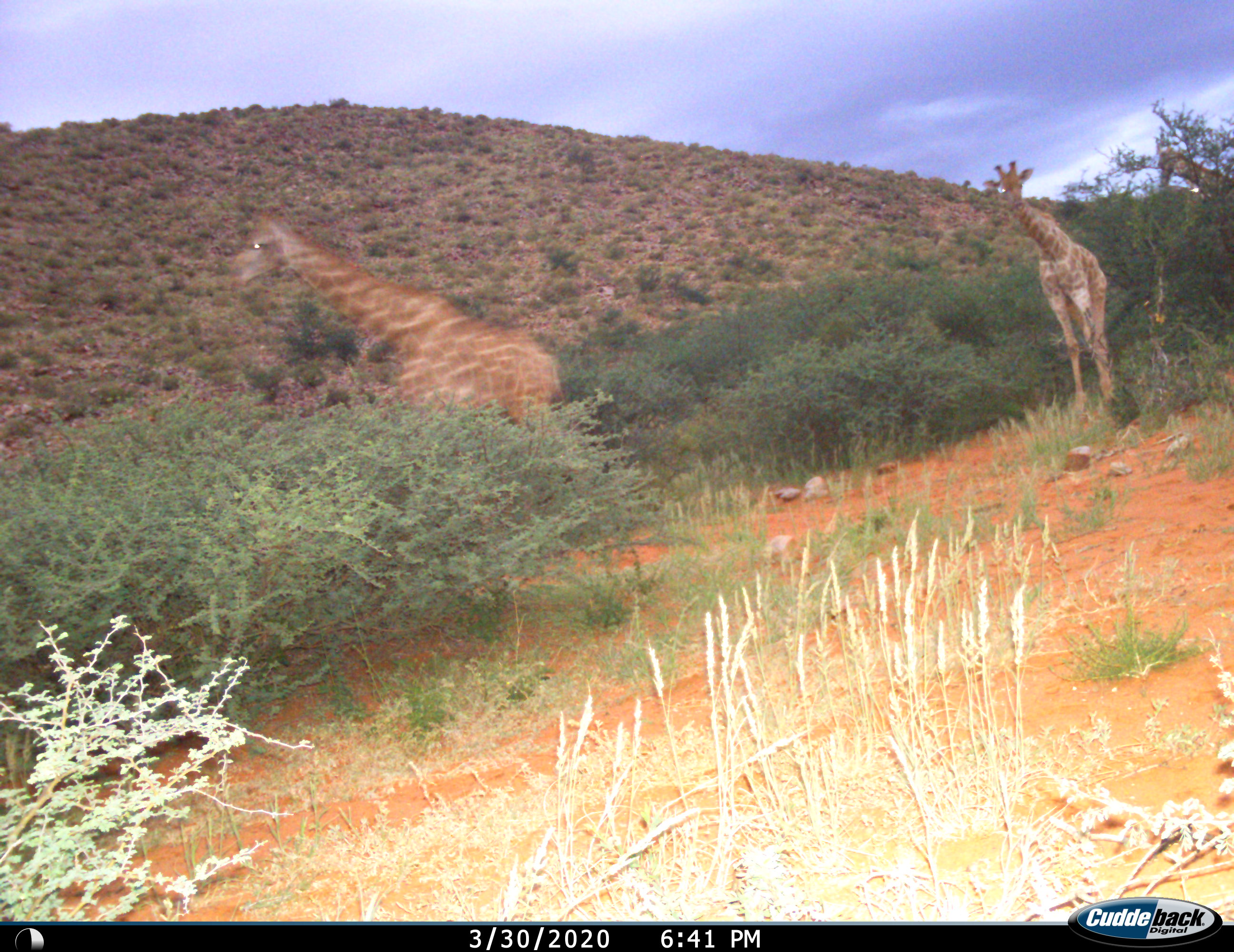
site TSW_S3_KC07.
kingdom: Animalia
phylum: Chordata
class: Mammalia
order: Artiodactyla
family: Giraffidae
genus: Giraffa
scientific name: Giraffa camelopardalis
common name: giraffe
Giraffe (Giraffa camelopardalis), count 3. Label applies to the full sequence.